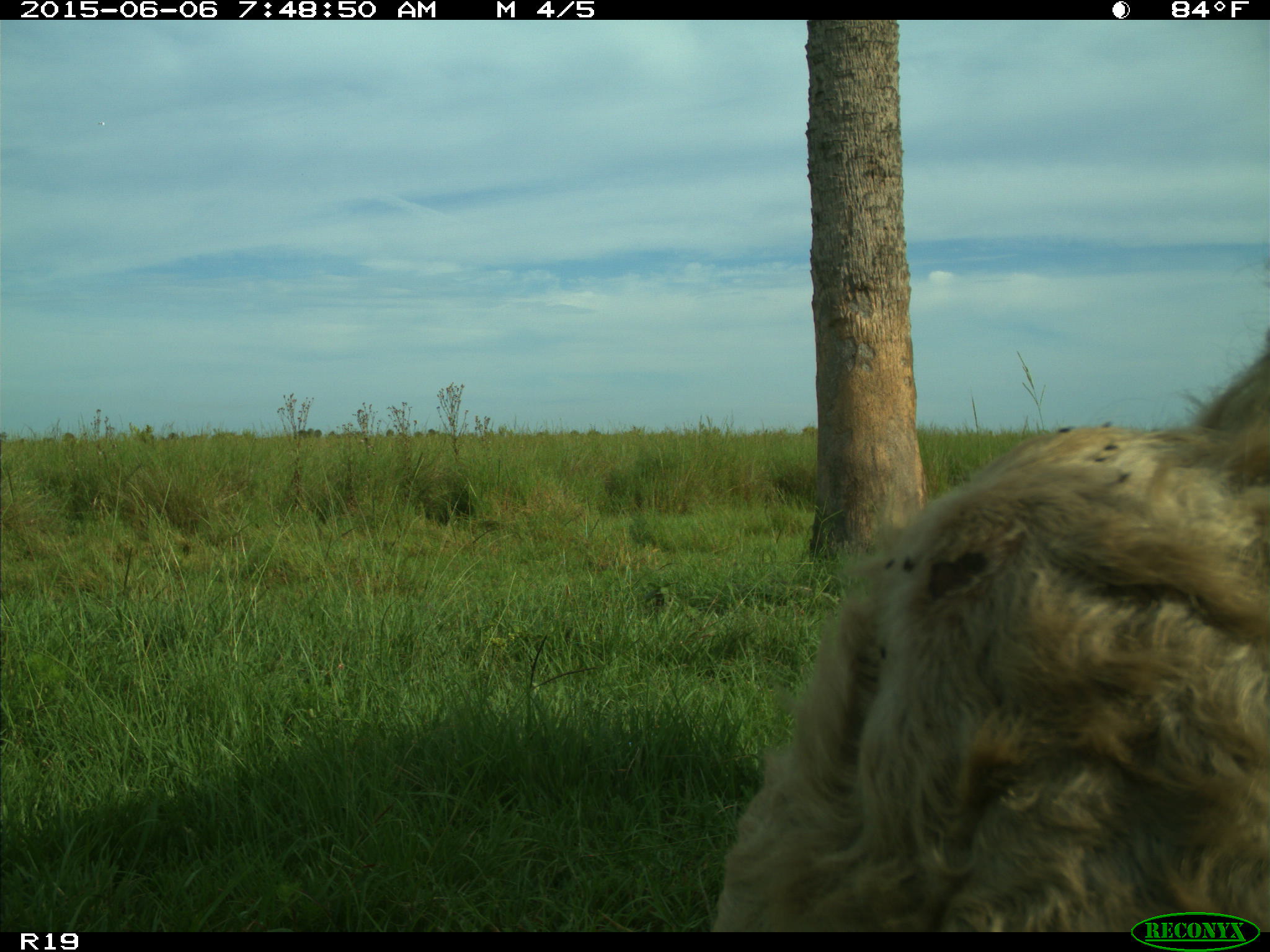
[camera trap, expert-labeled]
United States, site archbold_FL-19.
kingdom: Animalia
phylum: Chordata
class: Mammalia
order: Artiodactyla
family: Bovidae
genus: Bos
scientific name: Bos taurus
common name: domestic cow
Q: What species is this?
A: Bos taurus (domestic cow).